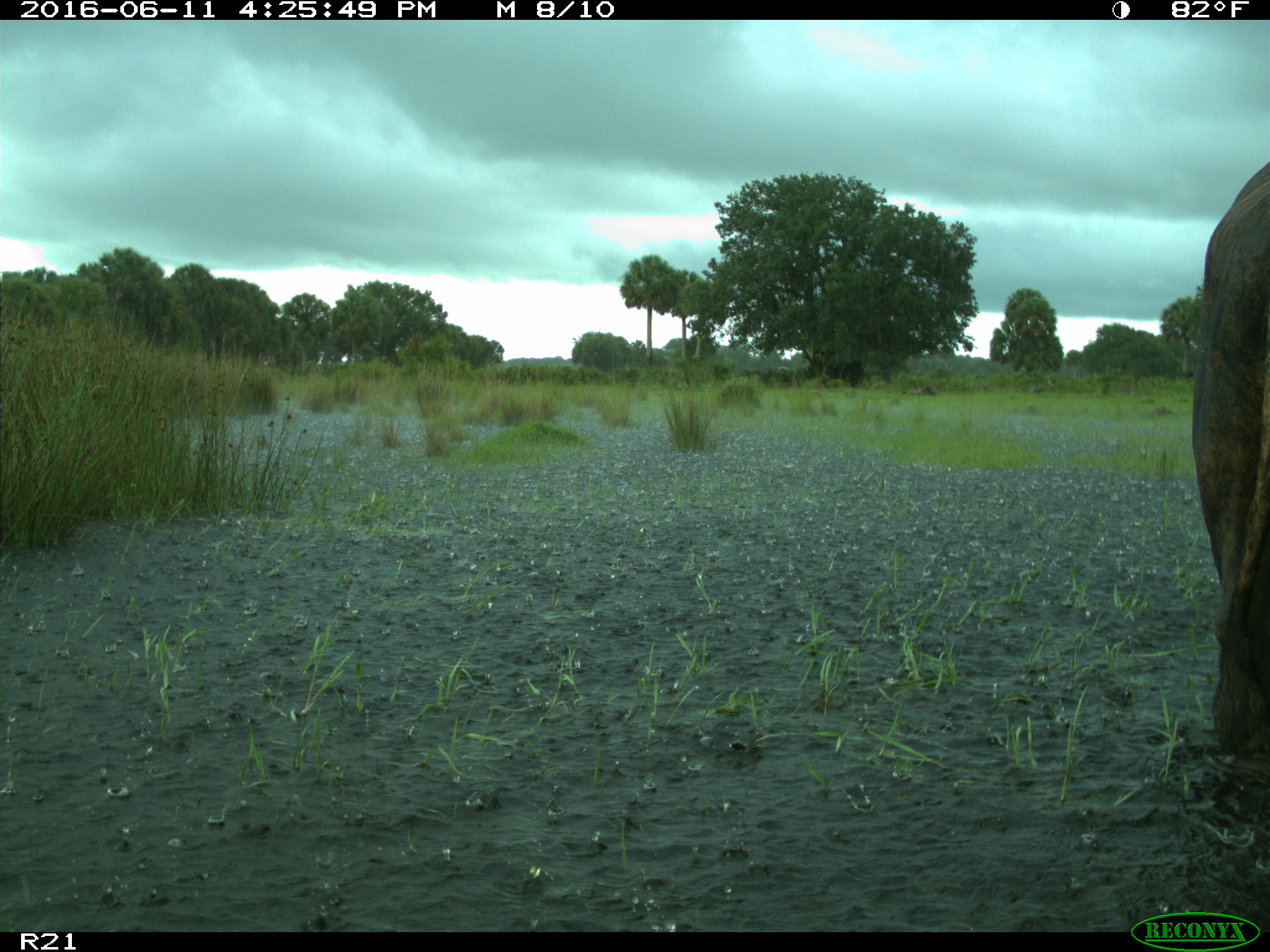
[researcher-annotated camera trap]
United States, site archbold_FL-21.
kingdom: Animalia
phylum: Chordata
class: Mammalia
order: Artiodactyla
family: Bovidae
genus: Bos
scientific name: Bos taurus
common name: domestic cow